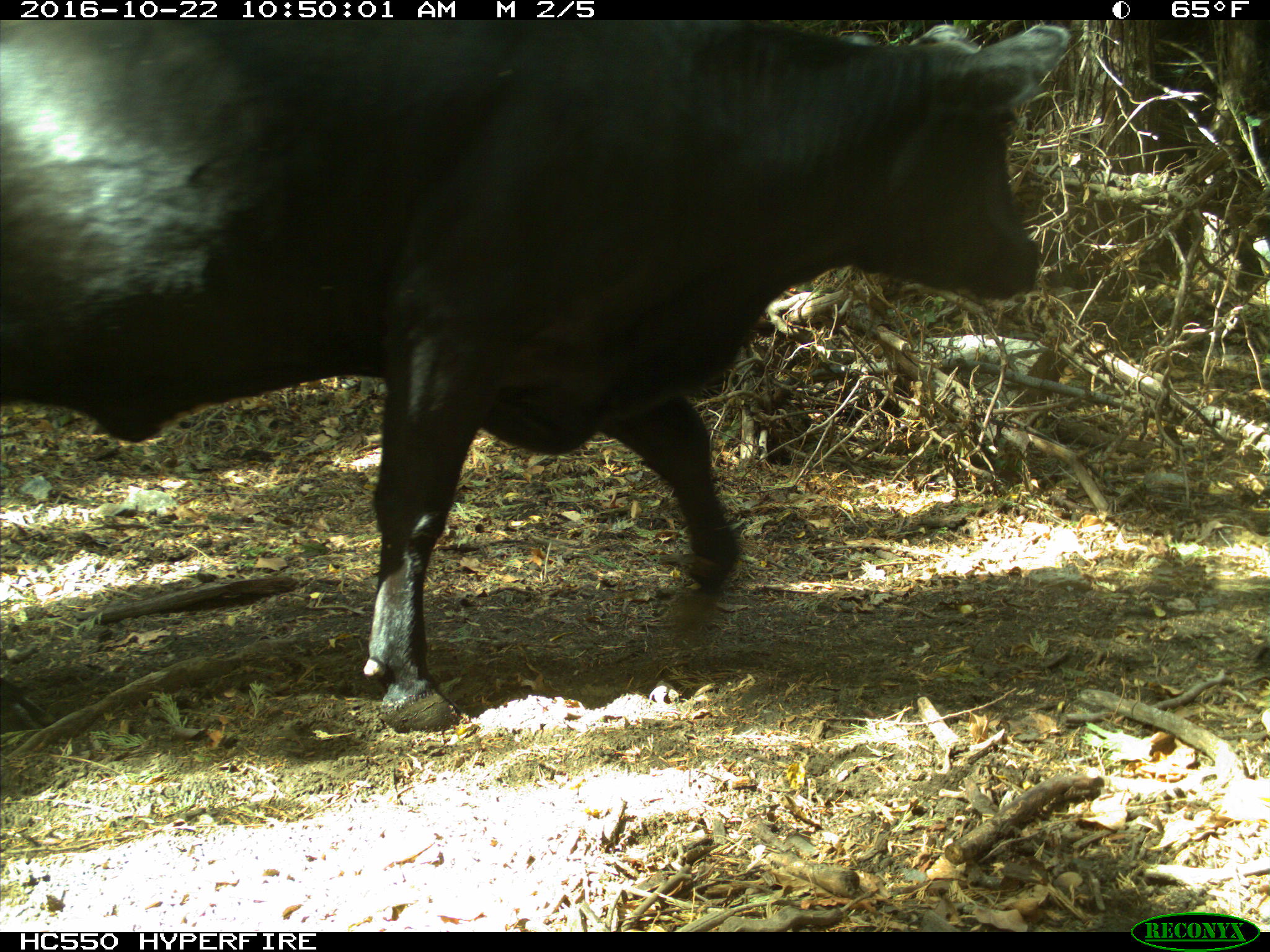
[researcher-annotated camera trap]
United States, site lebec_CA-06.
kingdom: Animalia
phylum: Chordata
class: Mammalia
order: Artiodactyla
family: Bovidae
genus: Bos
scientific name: Bos taurus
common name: domestic cow